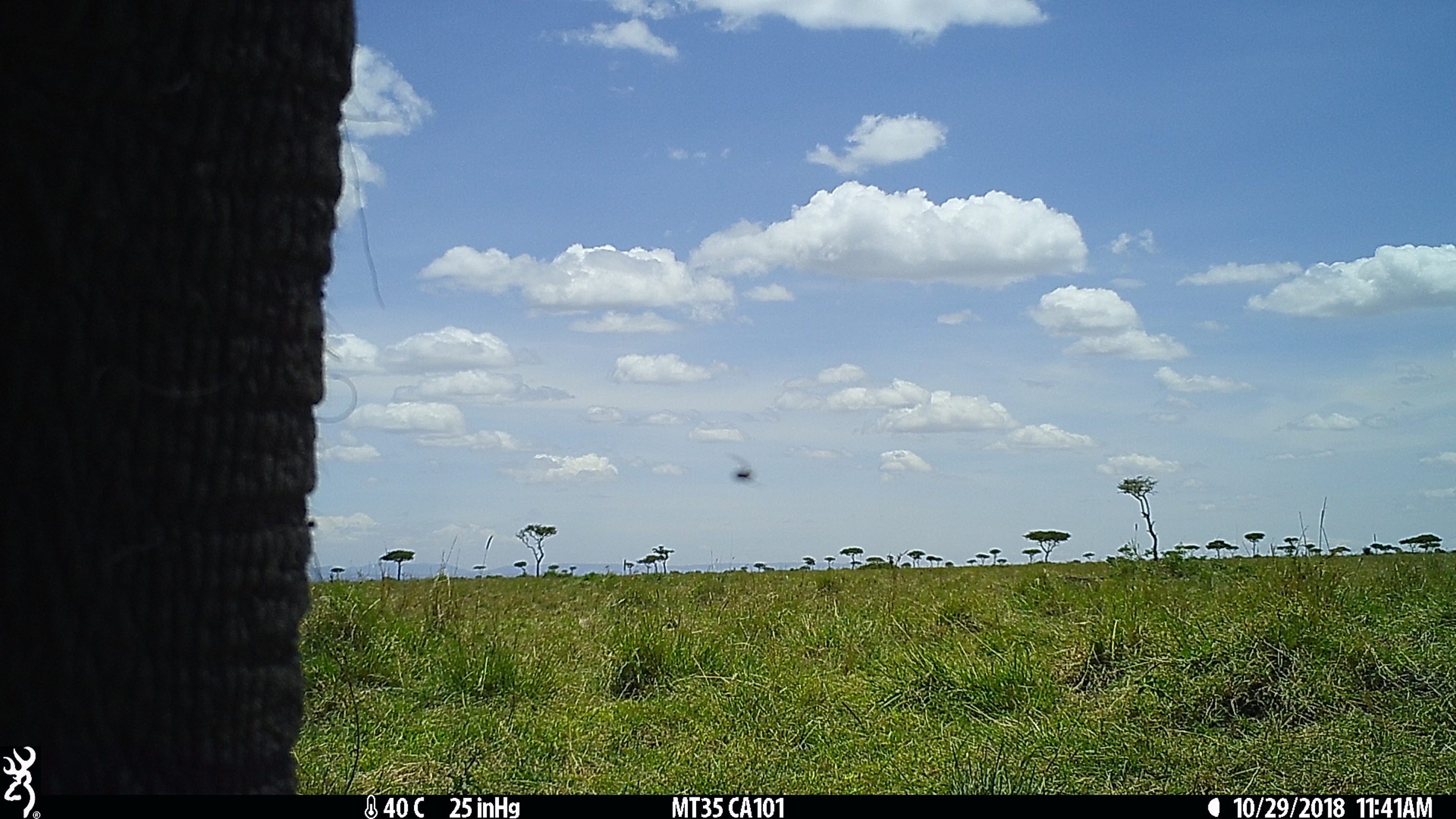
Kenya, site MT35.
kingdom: Animalia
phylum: Chordata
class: Mammalia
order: Proboscidea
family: Elephantidae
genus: Loxodonta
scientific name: Loxodonta africana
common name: elephant